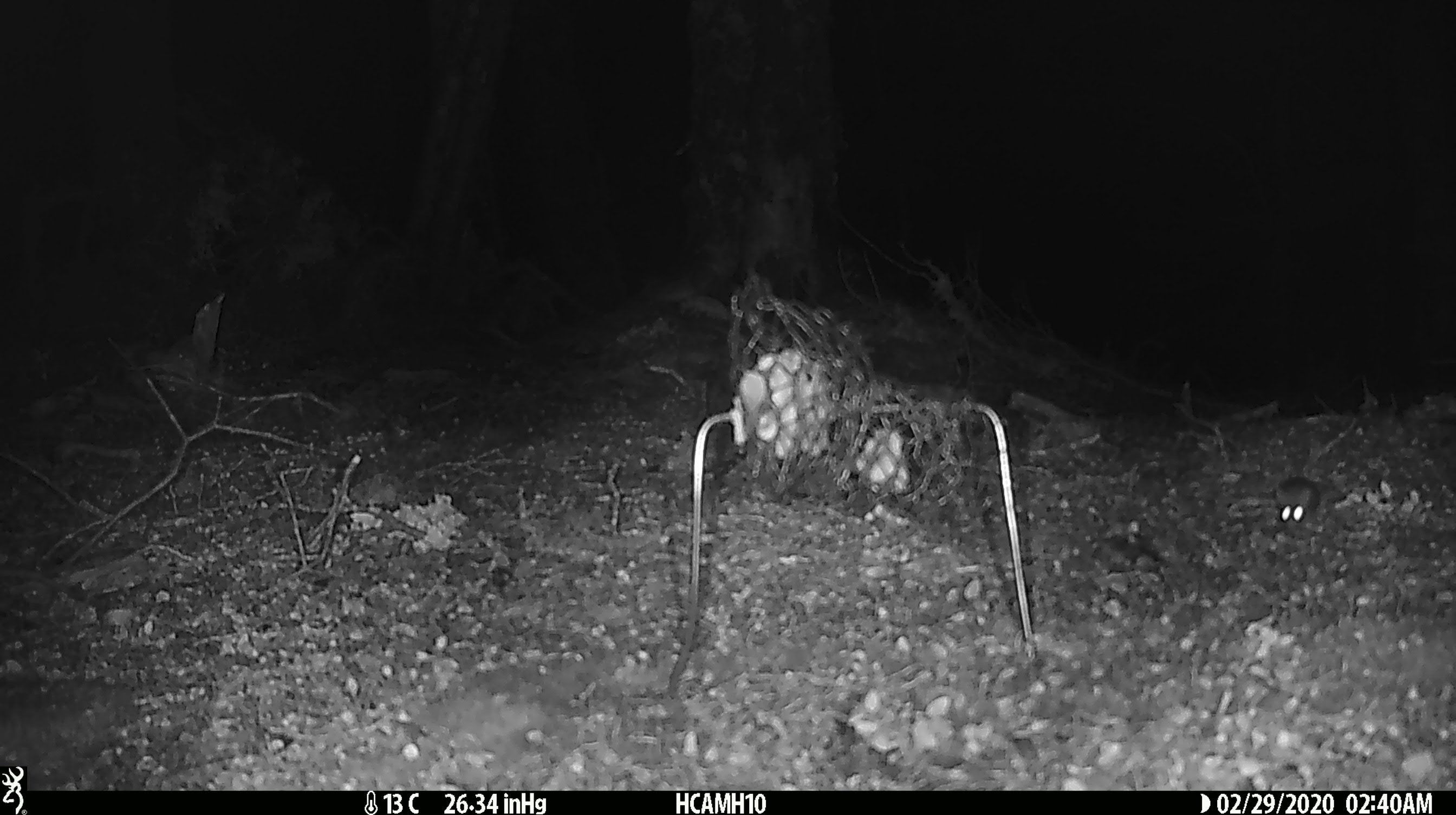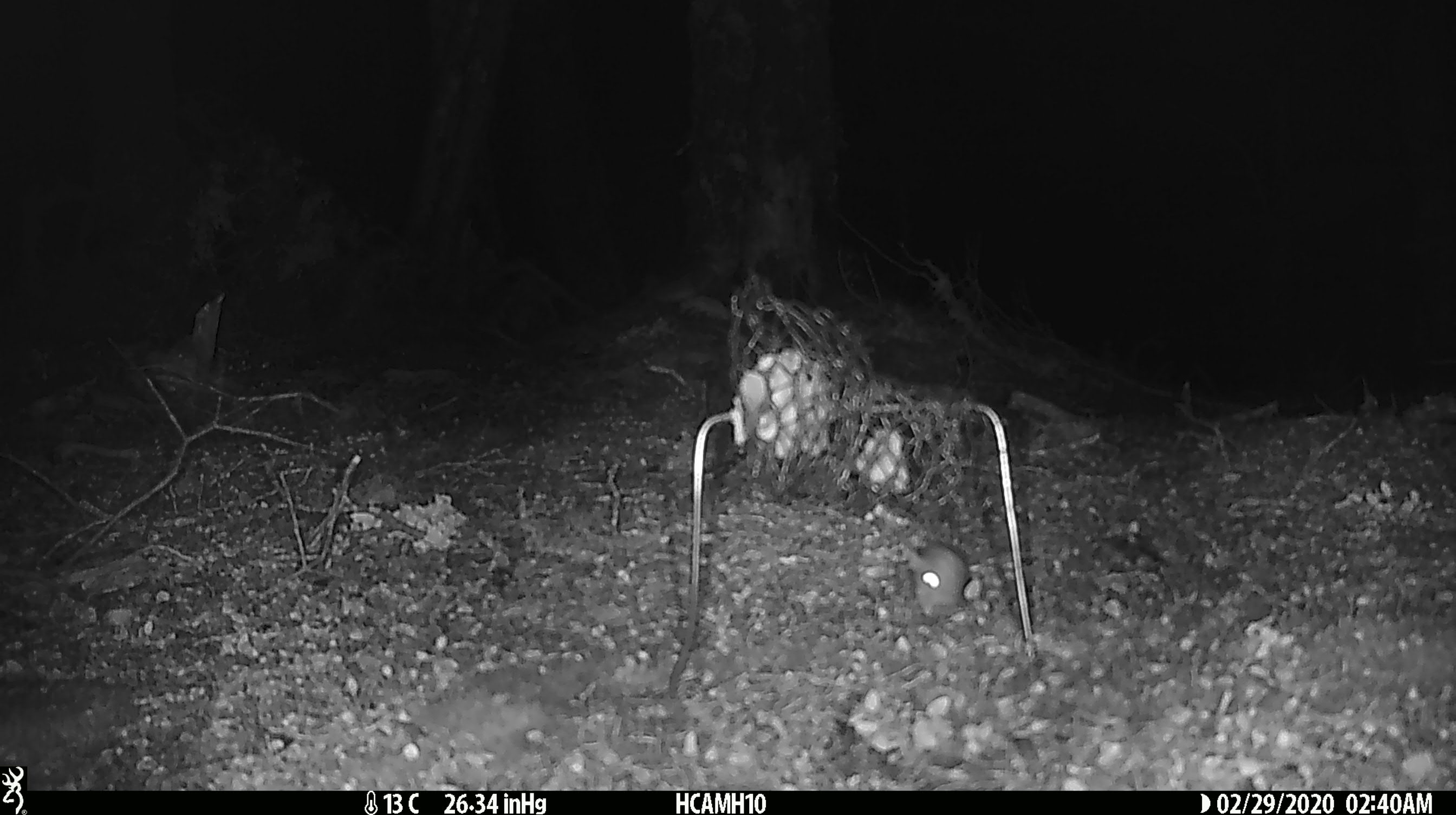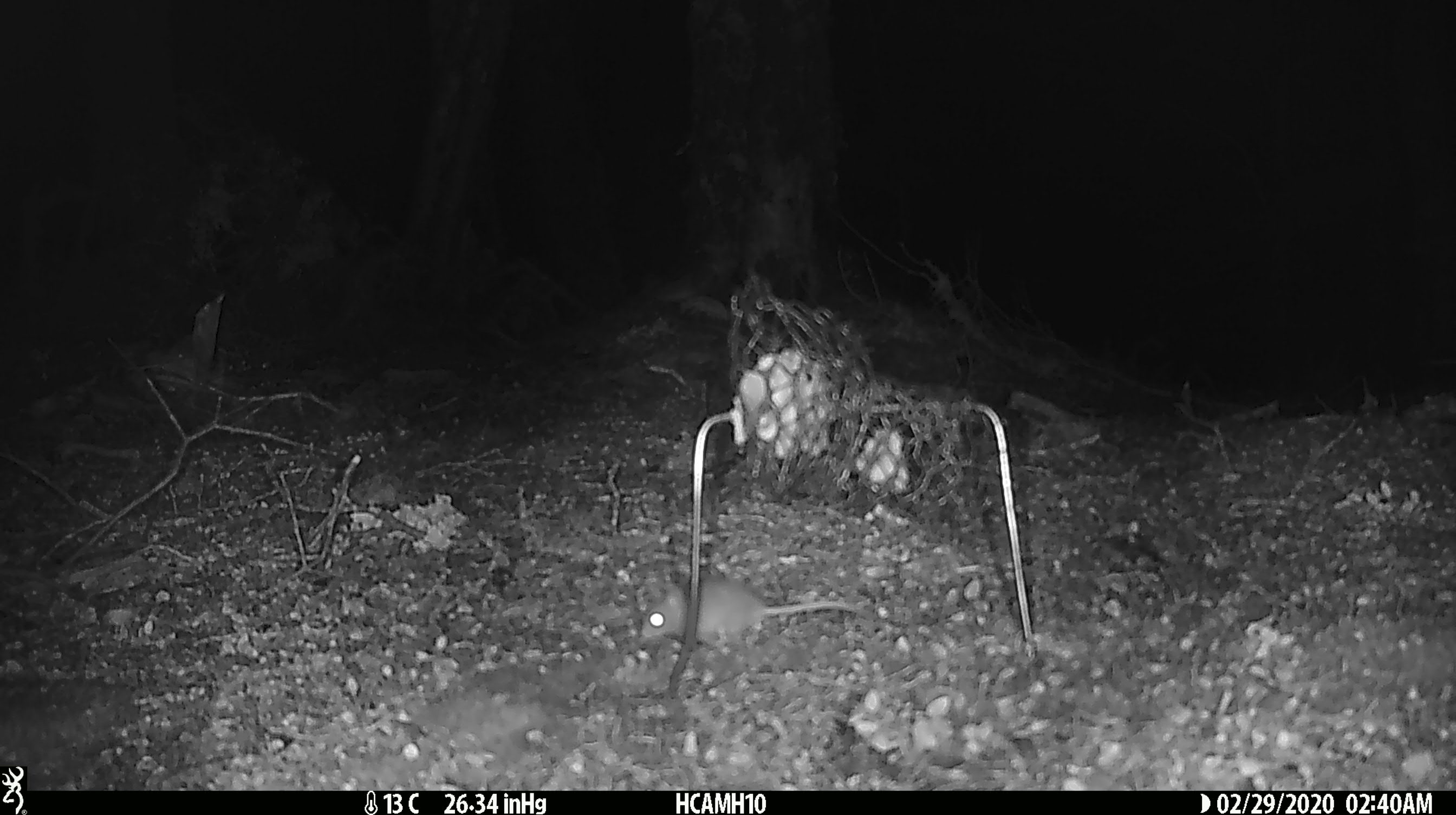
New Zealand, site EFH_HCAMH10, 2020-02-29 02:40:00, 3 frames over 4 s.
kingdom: Animalia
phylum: Chordata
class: Mammalia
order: Rodentia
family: Muridae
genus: Mus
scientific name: Mus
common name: mouse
Mouse (Mus).